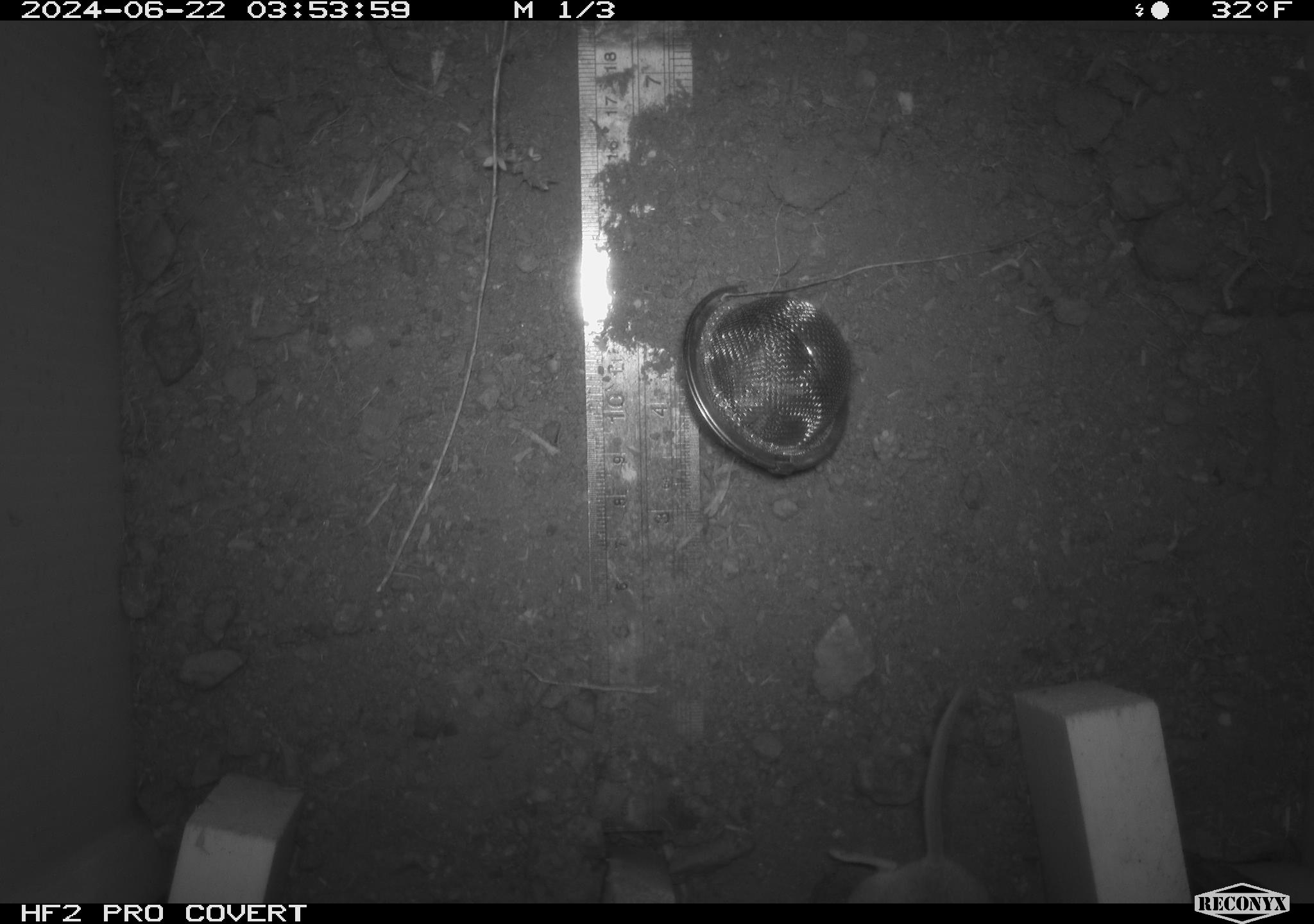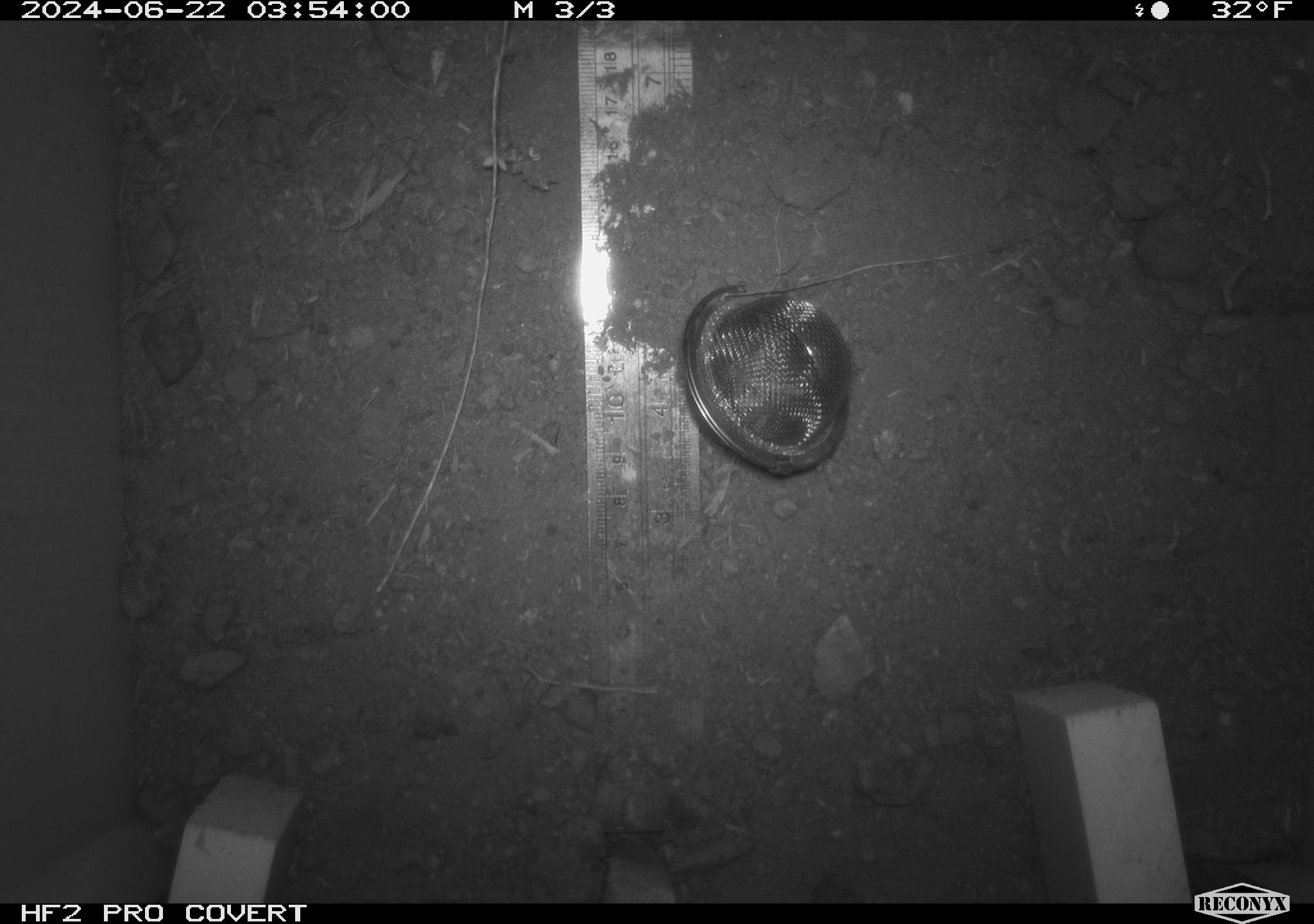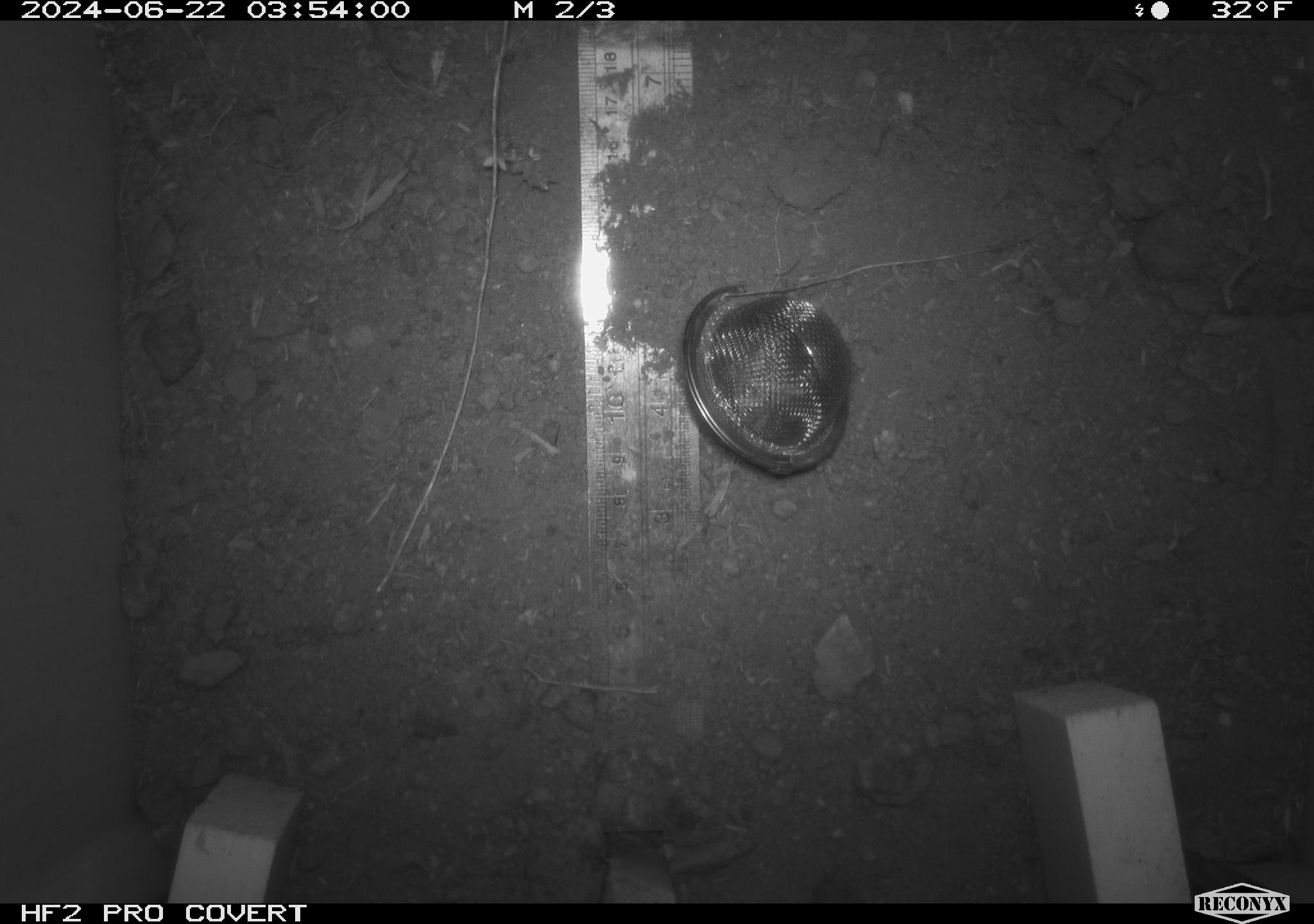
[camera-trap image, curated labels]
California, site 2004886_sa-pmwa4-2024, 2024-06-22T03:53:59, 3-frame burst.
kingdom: Animalia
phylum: Chordata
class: Mammalia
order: Rodentia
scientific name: Rodentia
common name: mouse species